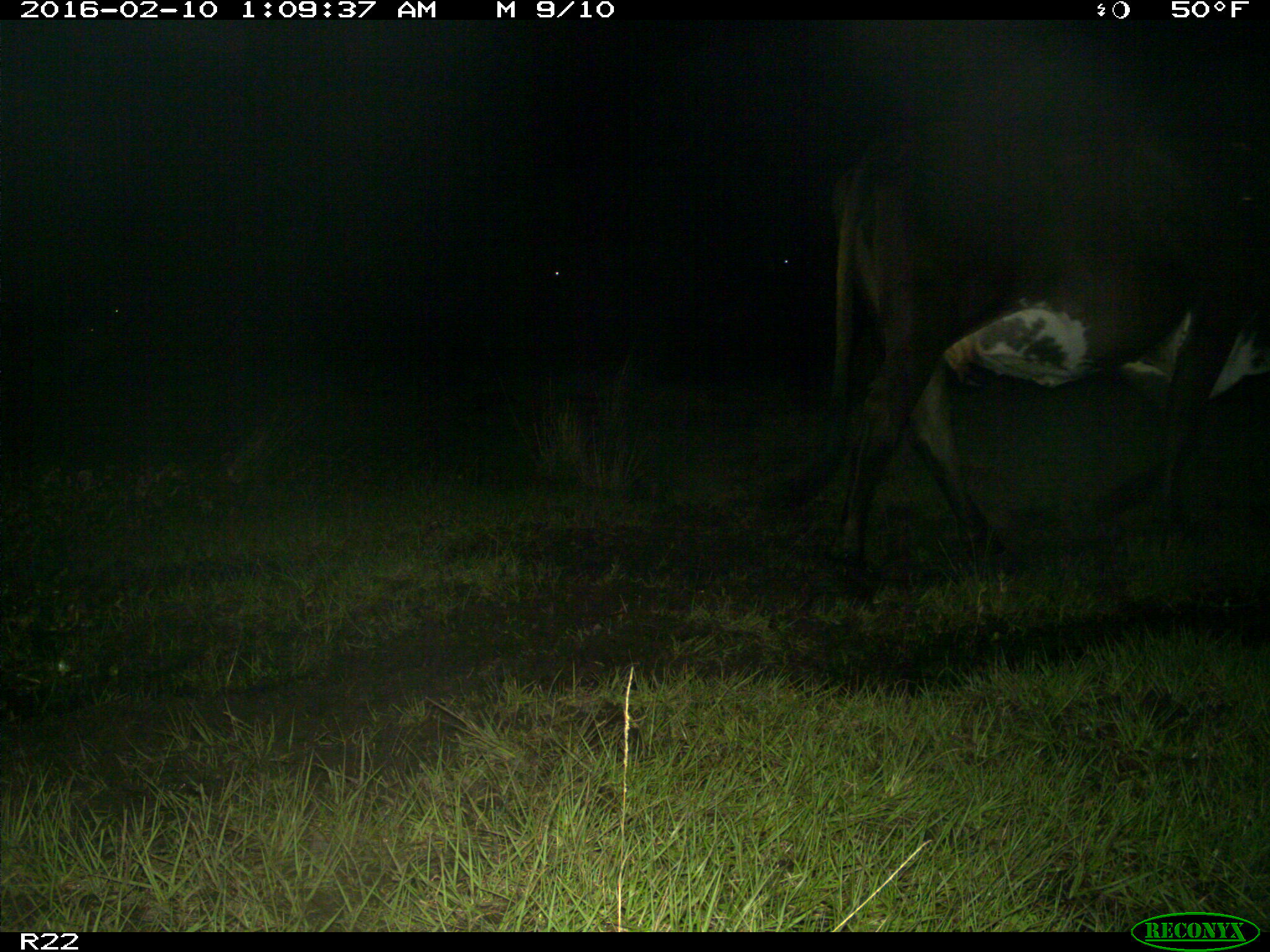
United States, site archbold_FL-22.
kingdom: Animalia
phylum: Chordata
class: Mammalia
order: Artiodactyla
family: Bovidae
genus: Bos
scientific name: Bos taurus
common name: domestic cow